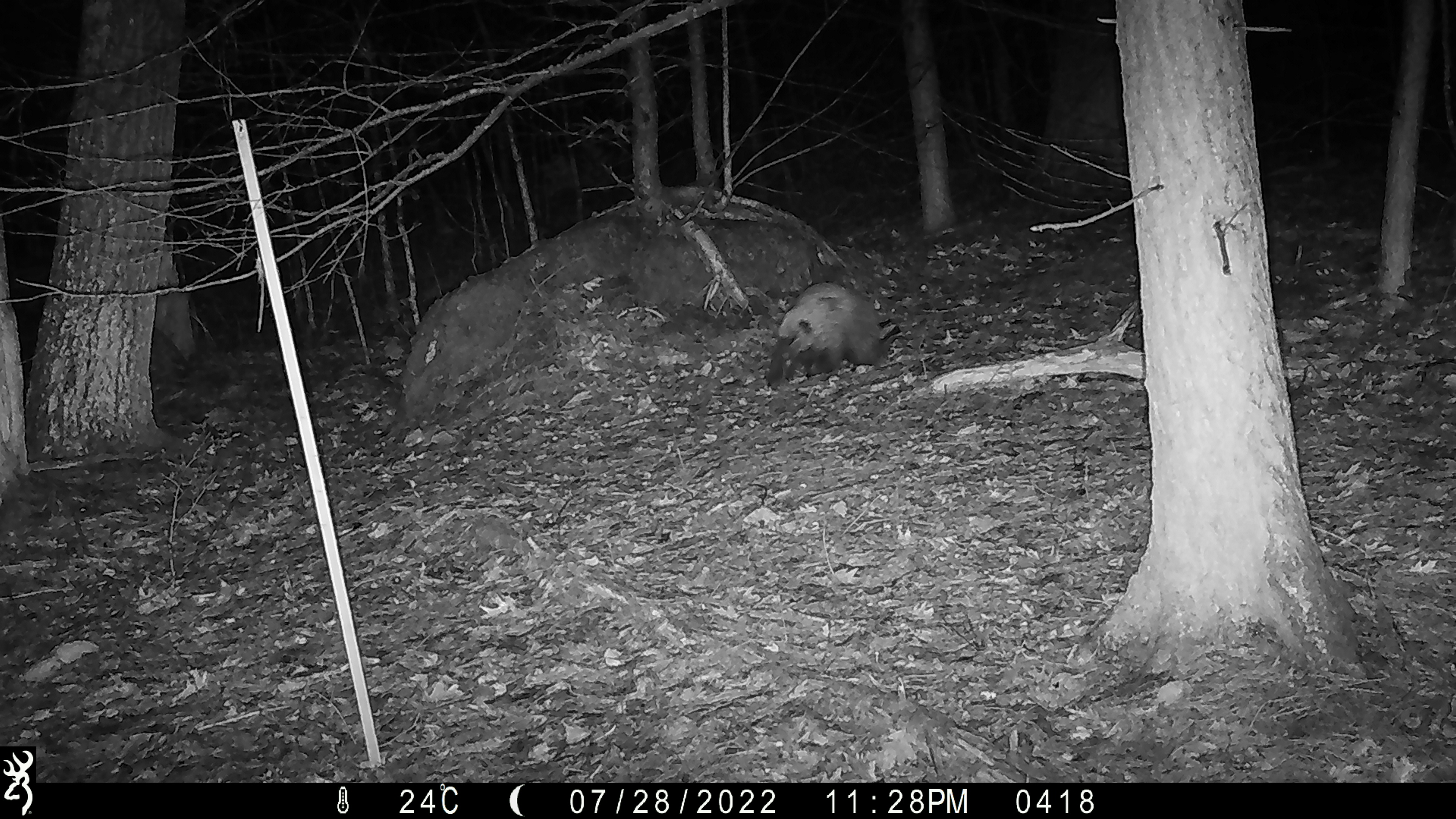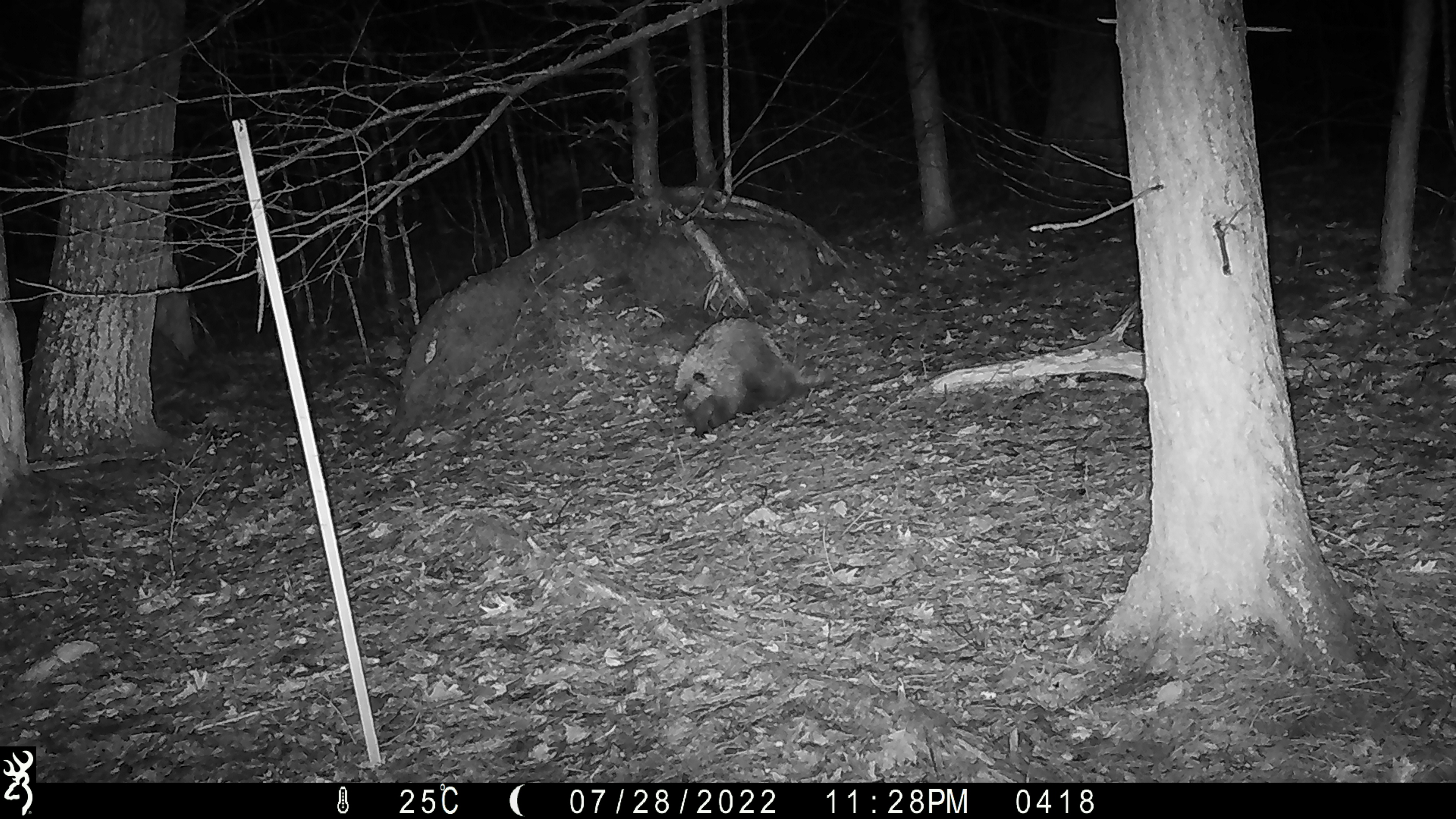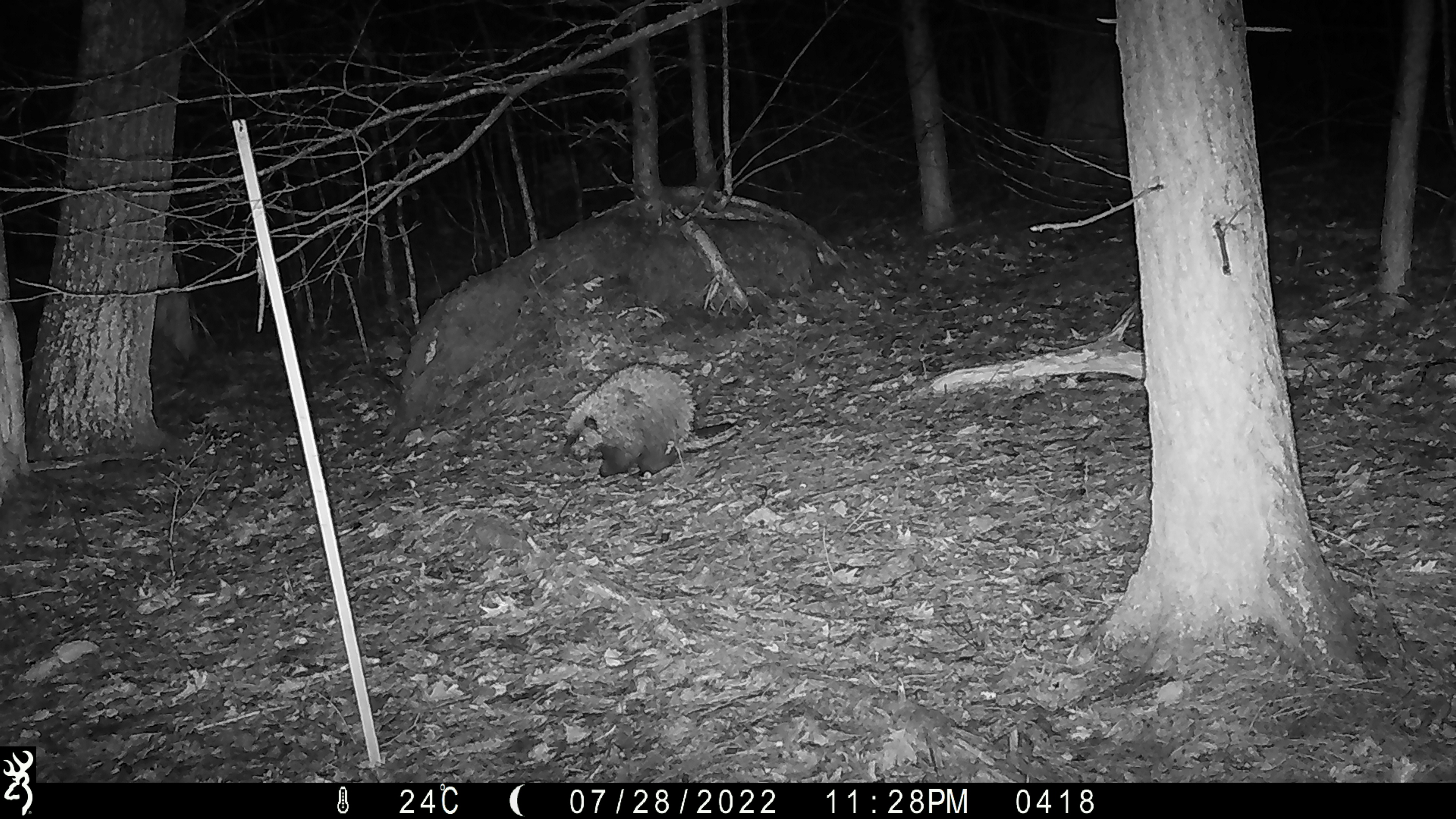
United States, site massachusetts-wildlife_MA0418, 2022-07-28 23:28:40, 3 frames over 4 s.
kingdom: Animalia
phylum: Chordata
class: Mammalia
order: Rodentia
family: Erethizontidae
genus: Erethizon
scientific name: Erethizon dorsatum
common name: porcupine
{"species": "porcupine (Erethizon dorsatum)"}